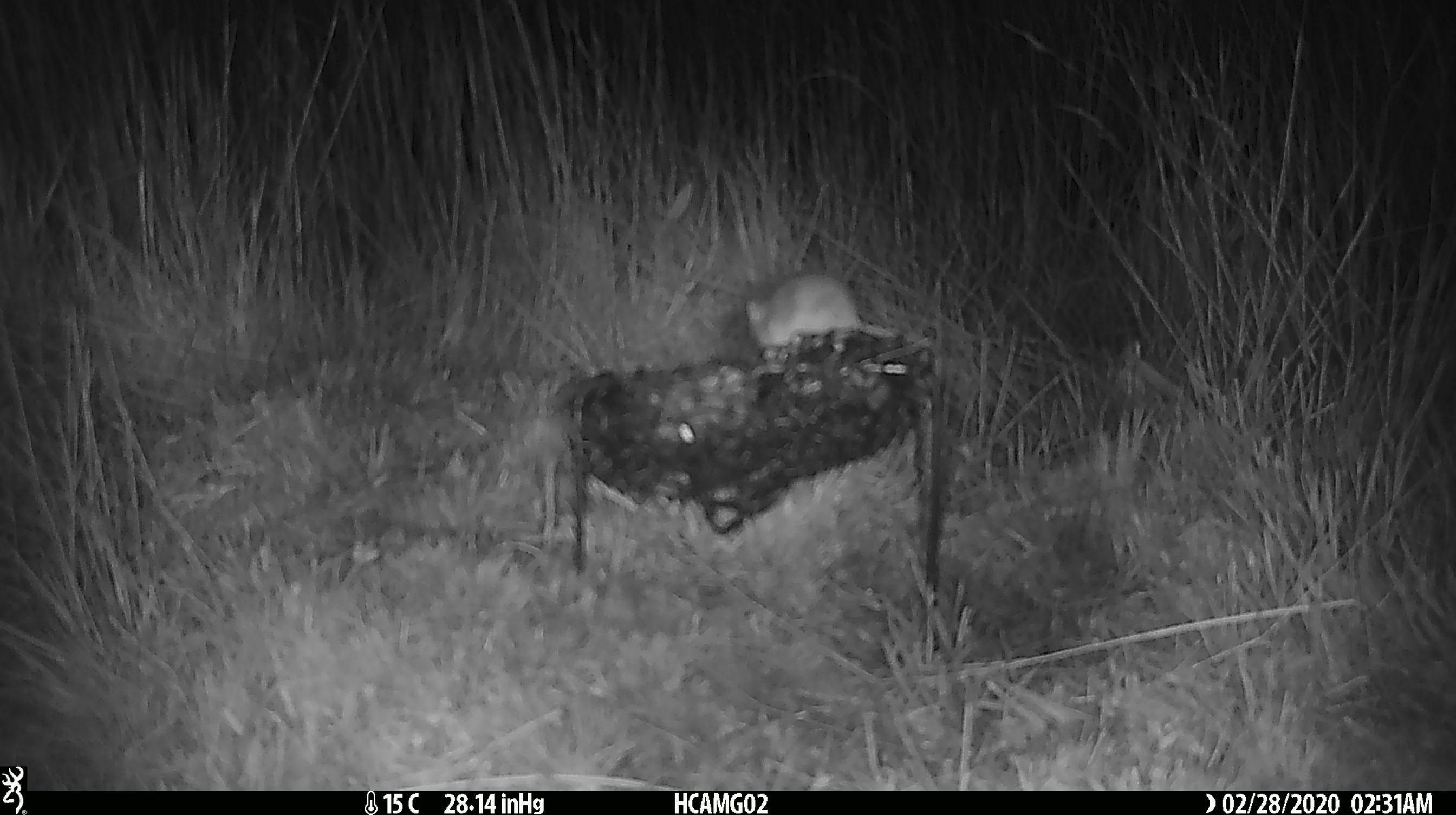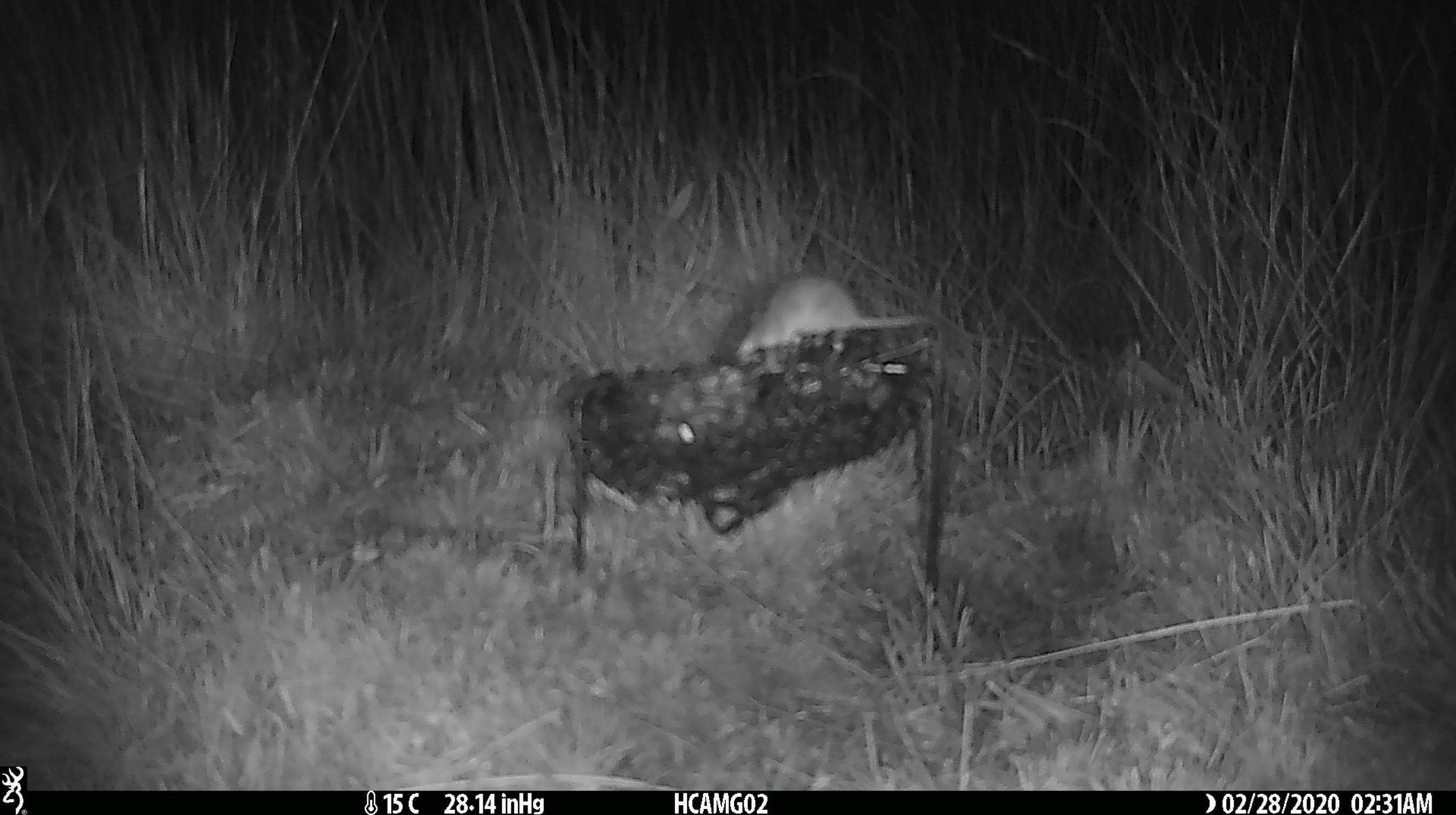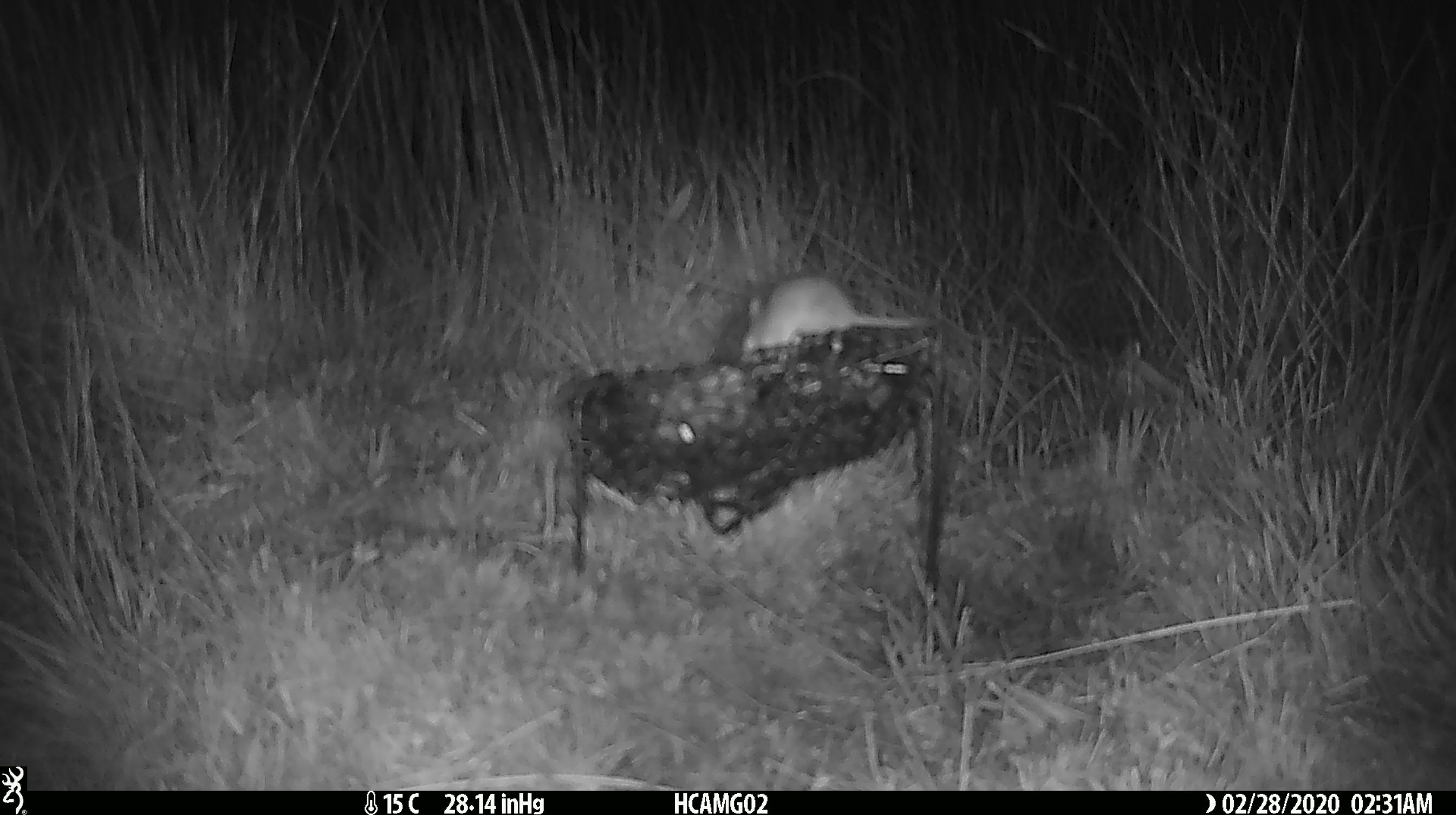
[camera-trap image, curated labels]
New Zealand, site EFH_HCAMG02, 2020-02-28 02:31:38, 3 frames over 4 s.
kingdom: Animalia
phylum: Chordata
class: Mammalia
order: Rodentia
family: Muridae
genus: Mus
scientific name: Mus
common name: mouse